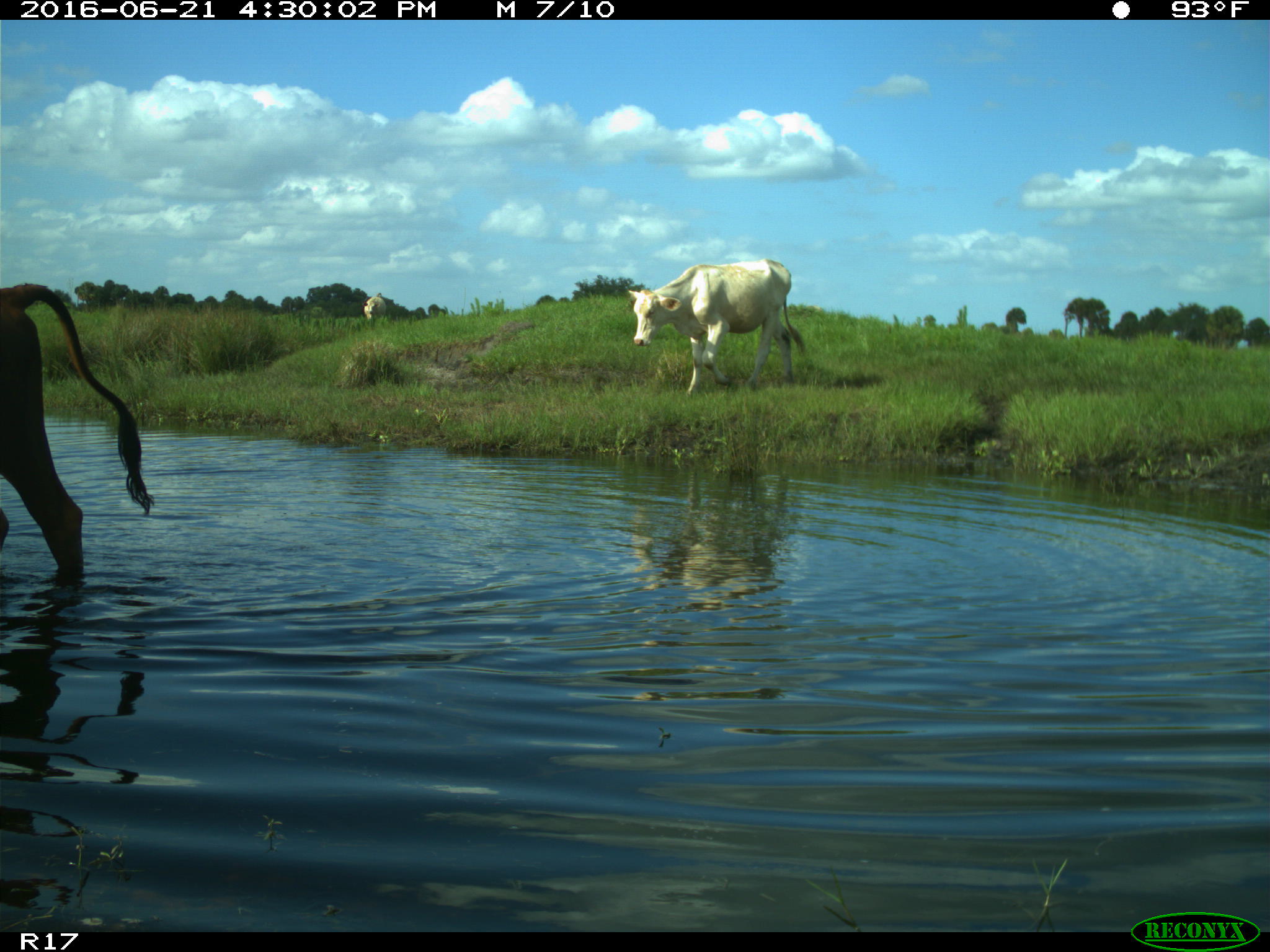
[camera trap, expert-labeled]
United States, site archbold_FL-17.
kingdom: Animalia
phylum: Chordata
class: Mammalia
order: Artiodactyla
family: Bovidae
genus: Bos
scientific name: Bos taurus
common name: domestic cow